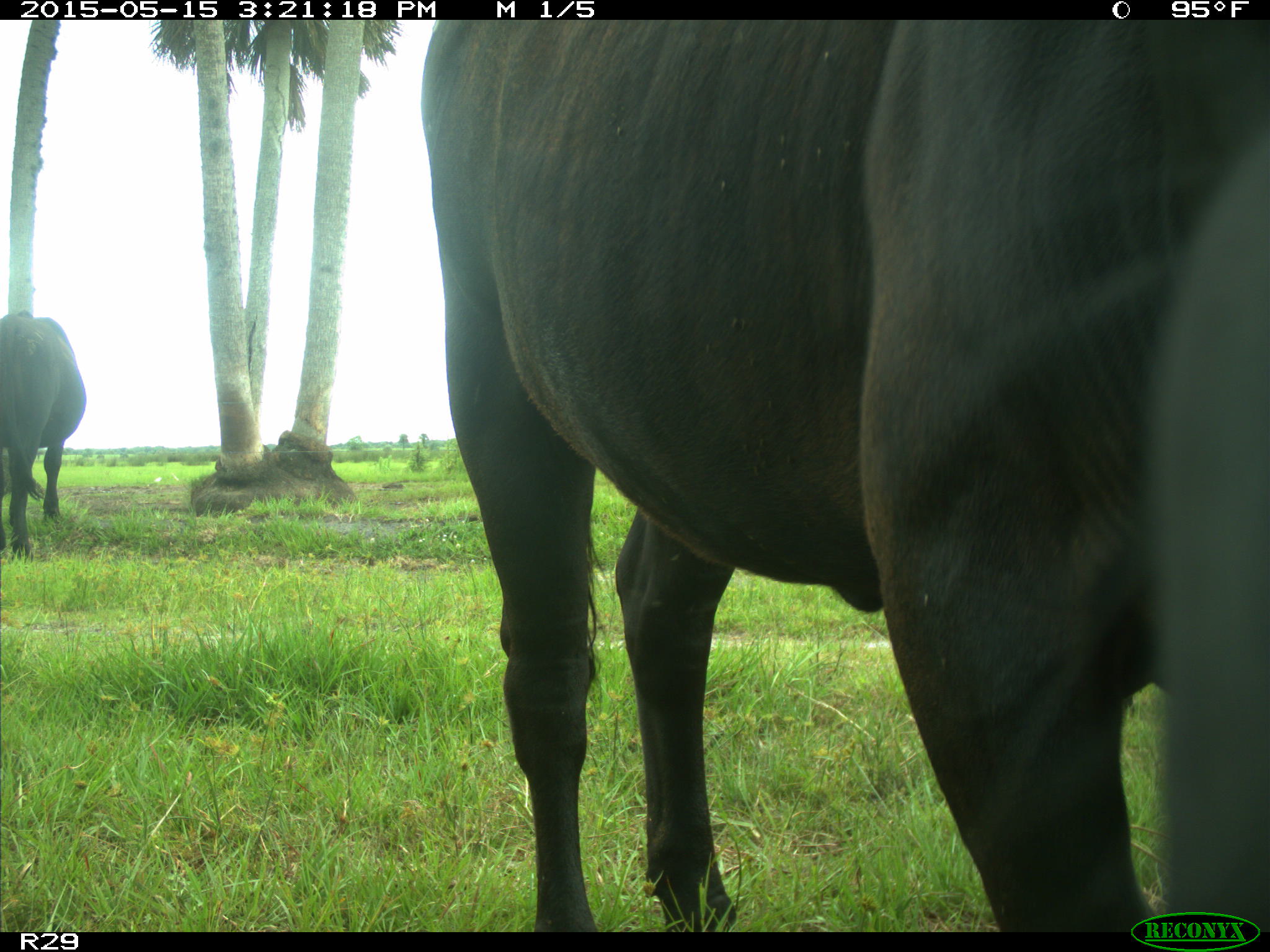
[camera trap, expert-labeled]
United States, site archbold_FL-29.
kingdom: Animalia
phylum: Chordata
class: Mammalia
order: Artiodactyla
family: Bovidae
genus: Bos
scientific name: Bos taurus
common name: domestic cow